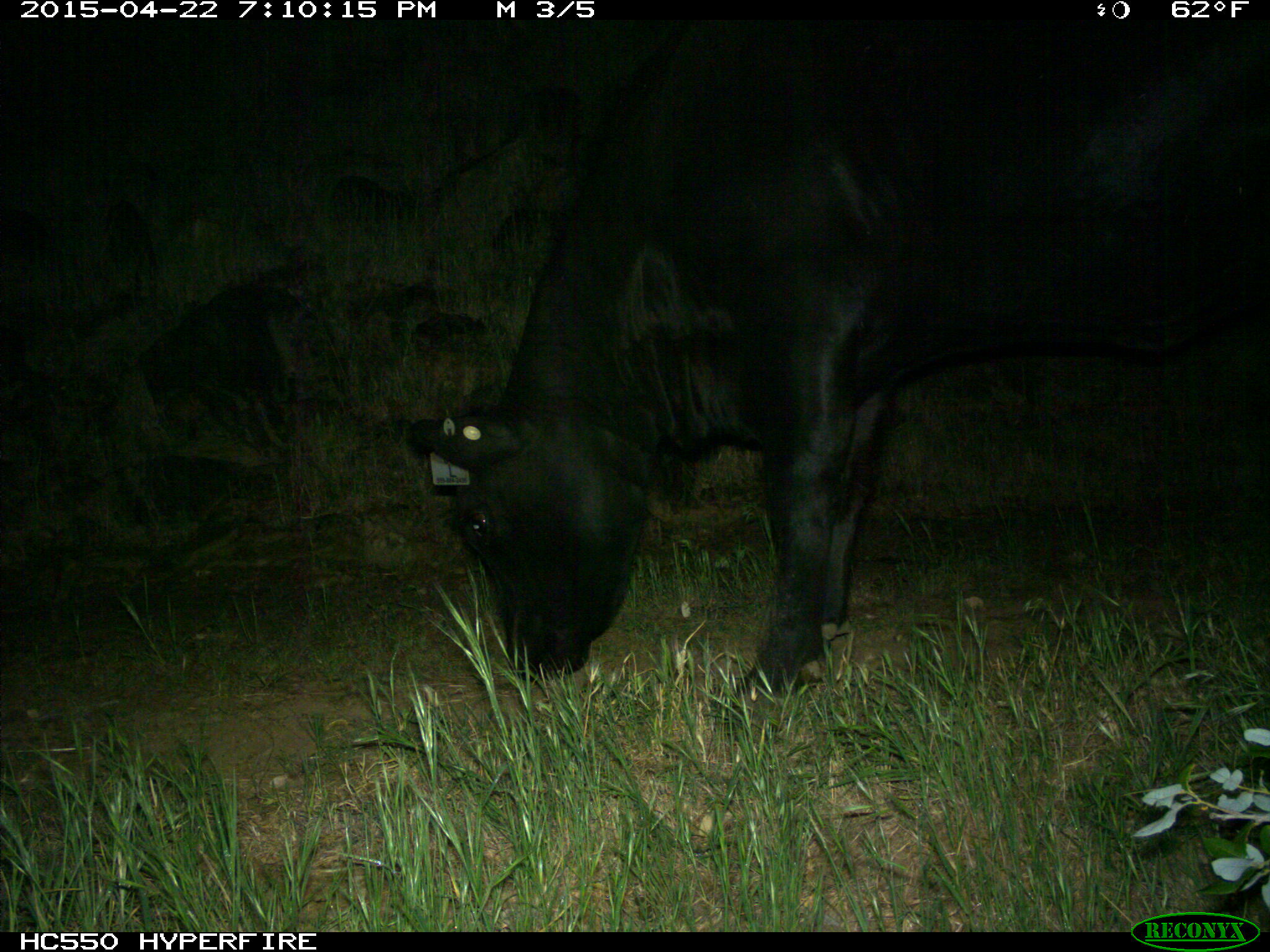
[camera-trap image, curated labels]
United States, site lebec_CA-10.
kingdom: Animalia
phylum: Chordata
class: Mammalia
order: Artiodactyla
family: Bovidae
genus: Bos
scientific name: Bos taurus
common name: domestic cow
Bos taurus (domestic cow).